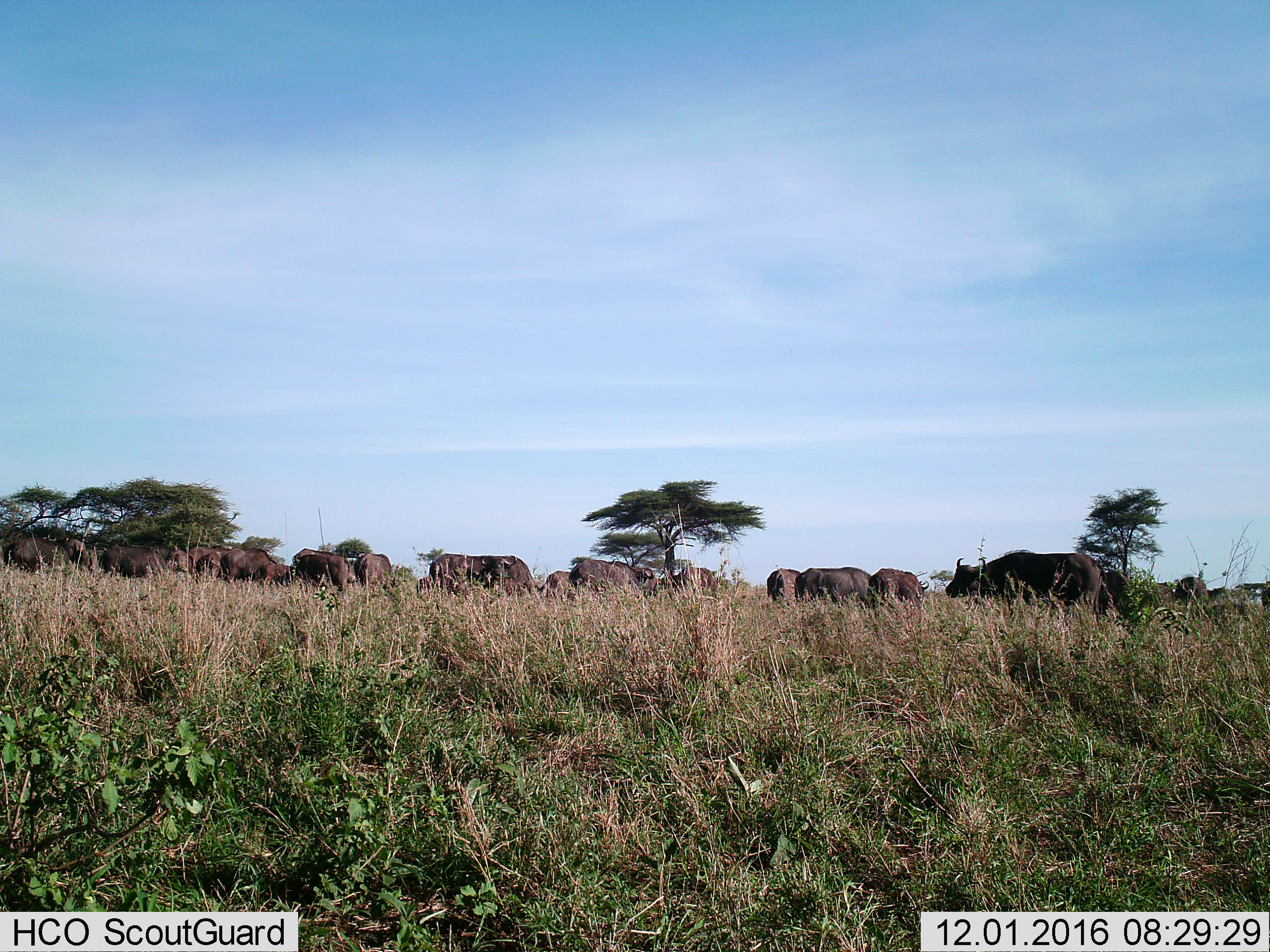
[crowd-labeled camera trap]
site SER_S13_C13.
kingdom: Animalia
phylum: Chordata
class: Mammalia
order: Artiodactyla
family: Bovidae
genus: Syncerus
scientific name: Syncerus caffer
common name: african buffalo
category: buffalo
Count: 11-50.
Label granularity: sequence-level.